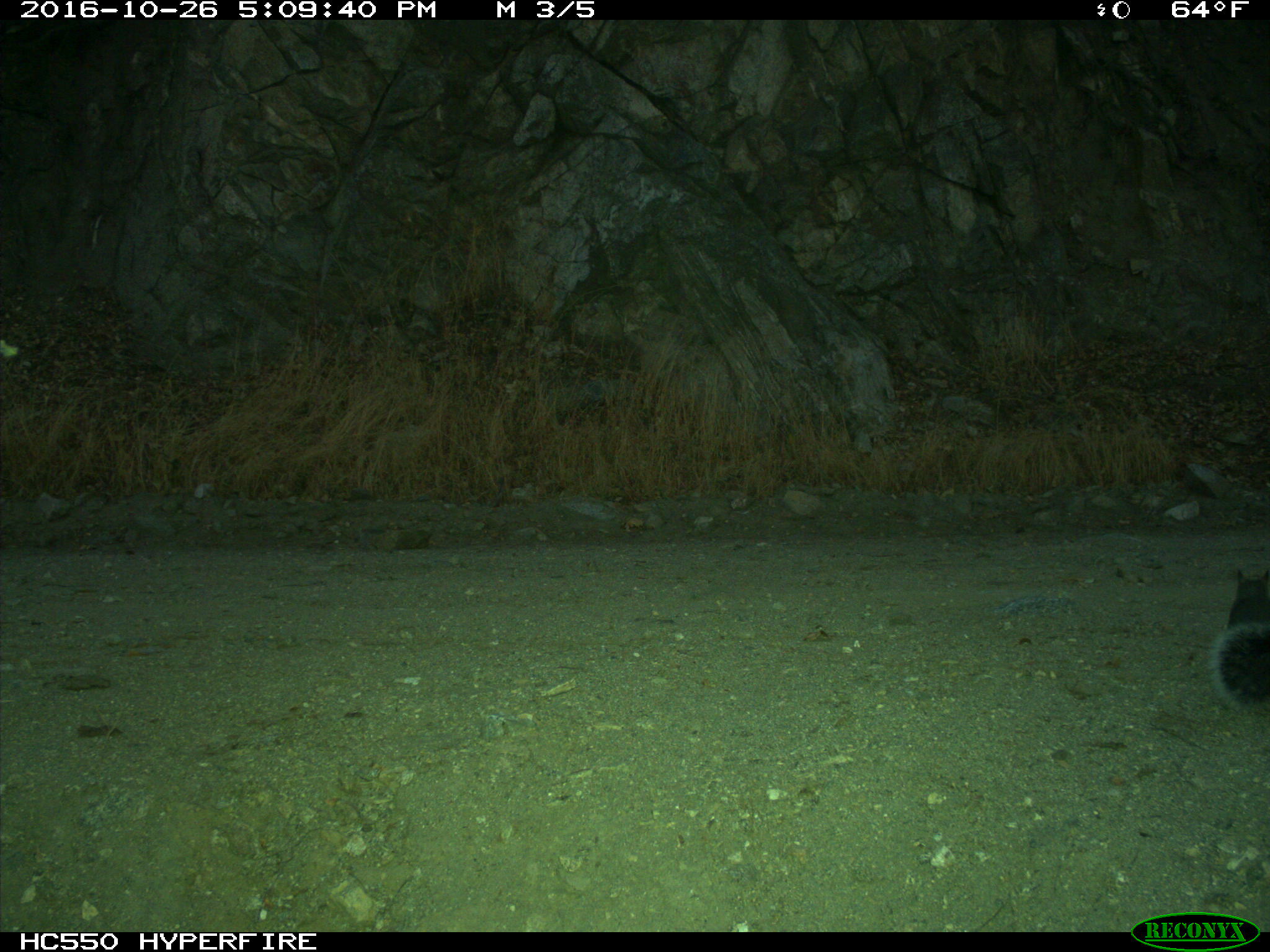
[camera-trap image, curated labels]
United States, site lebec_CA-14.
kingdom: Animalia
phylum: Chordata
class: Mammalia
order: Rodentia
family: Sciuridae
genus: Sciurus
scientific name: Sciurus carolinensis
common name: eastern gray squirrel